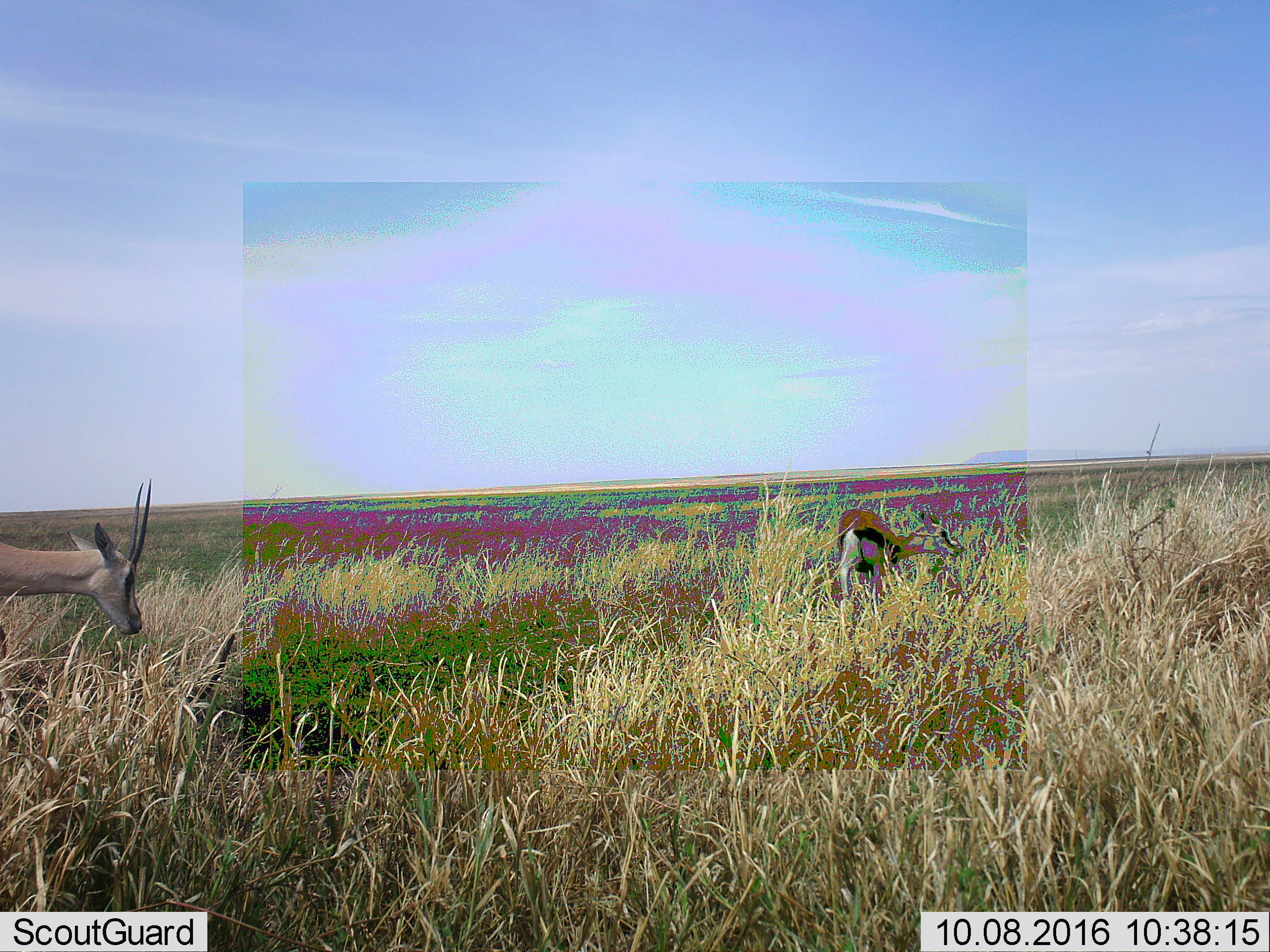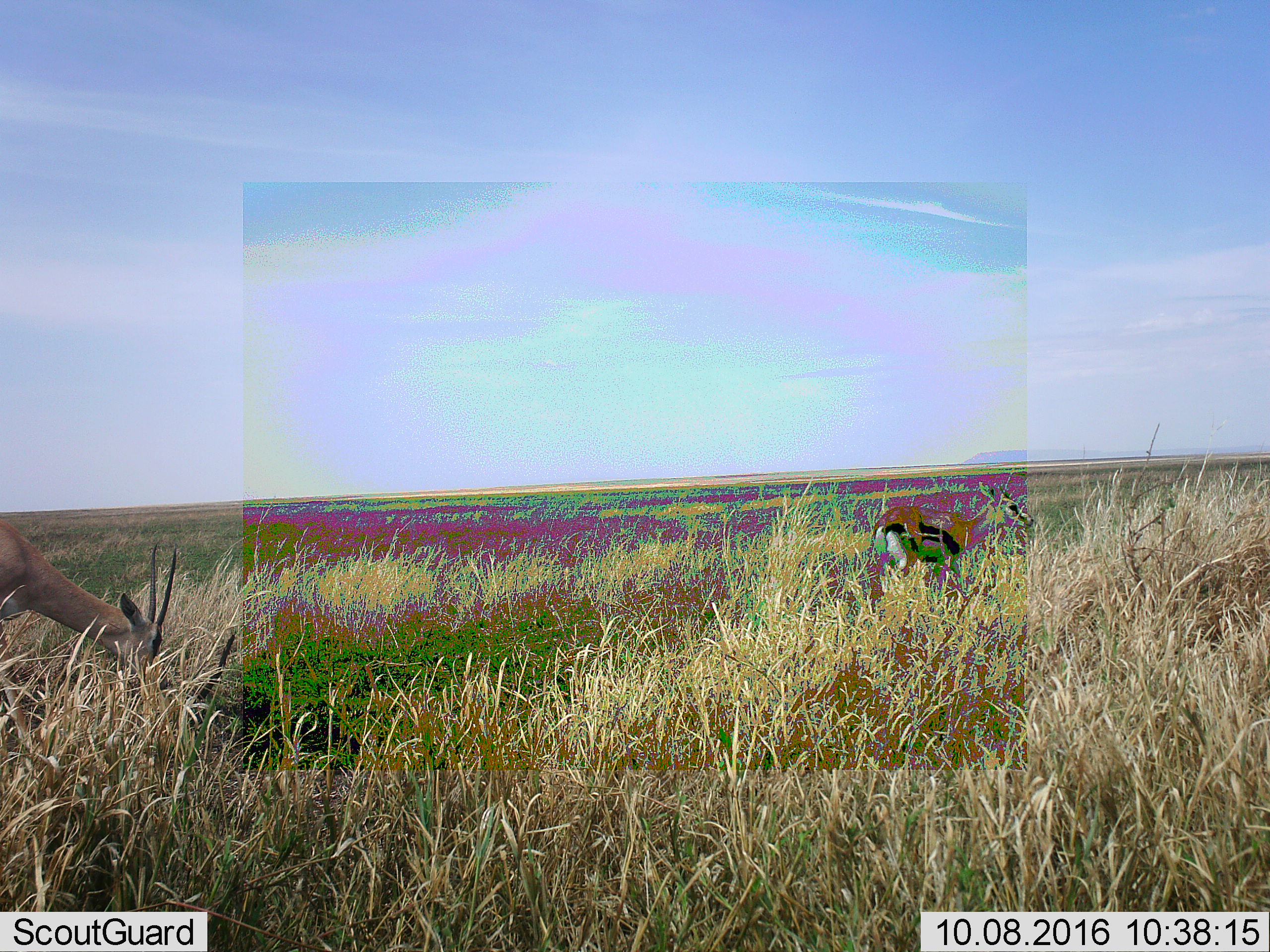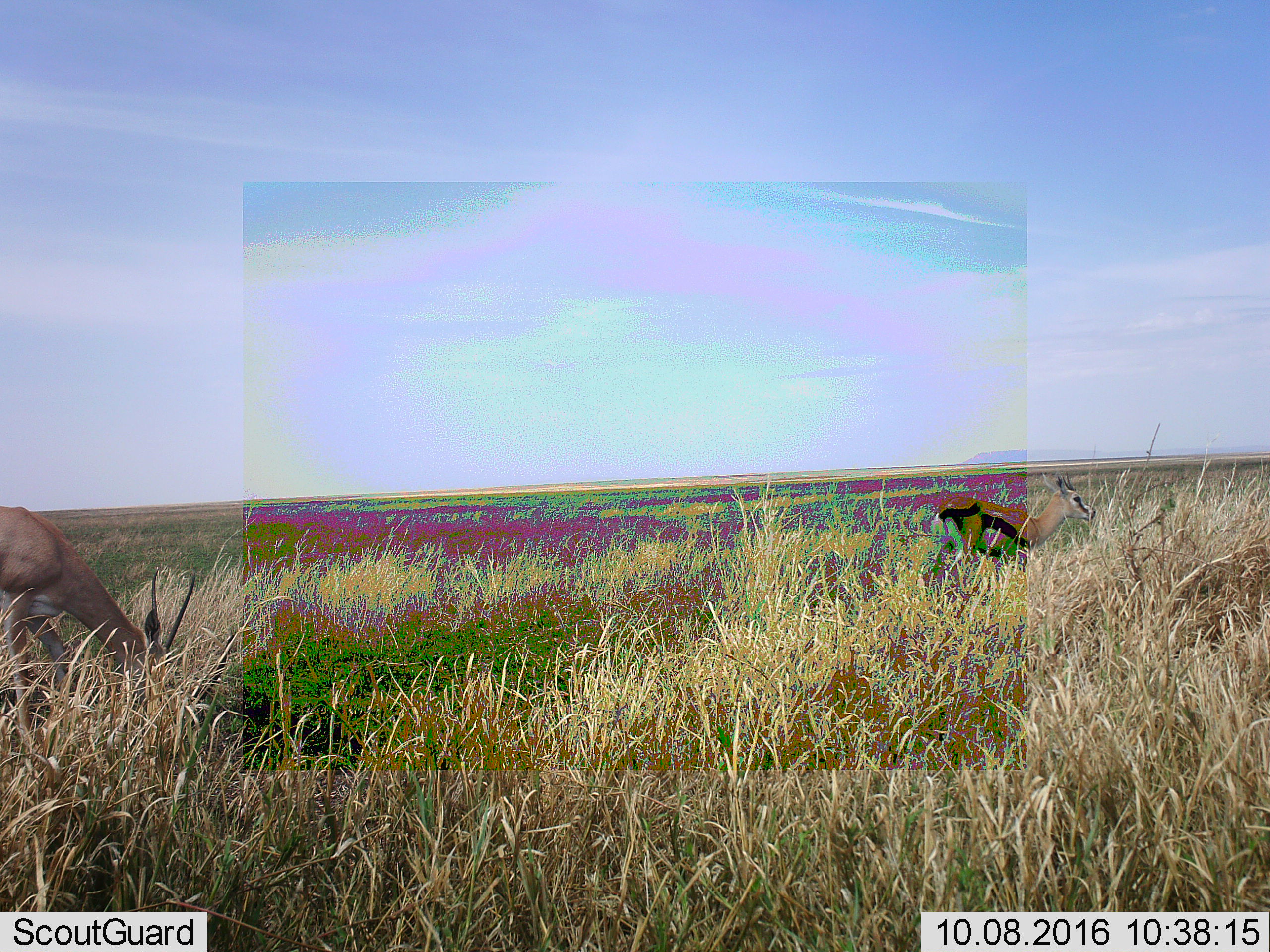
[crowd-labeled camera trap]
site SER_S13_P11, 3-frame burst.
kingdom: Animalia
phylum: Chordata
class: Mammalia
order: Artiodactyla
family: Bovidae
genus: Eudorcas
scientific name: Eudorcas thomsonii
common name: thomson's gazelle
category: gazellethomsons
Gazellethomsons (thomson's gazelle) (Eudorcas thomsonii), count 2. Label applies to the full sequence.